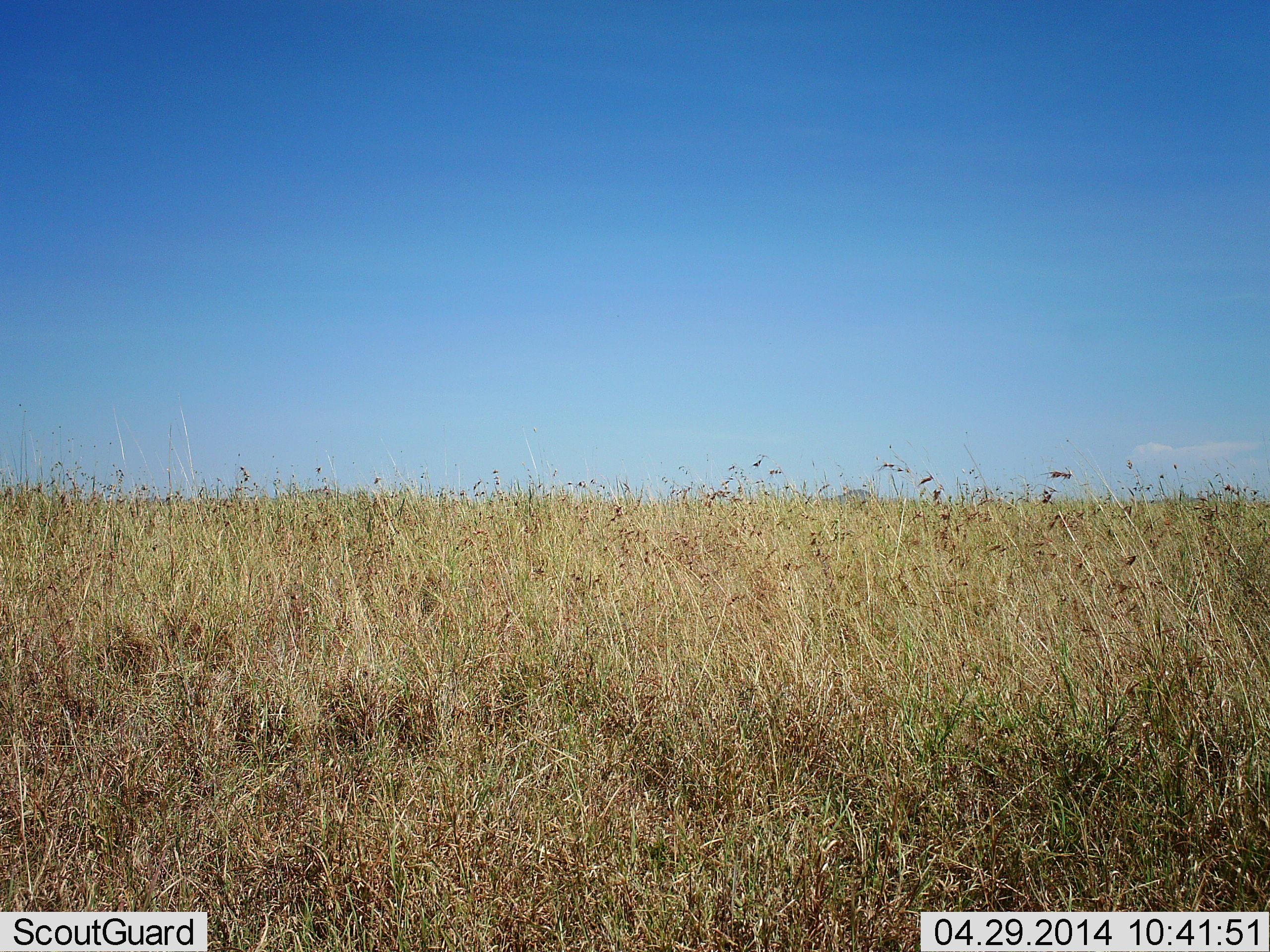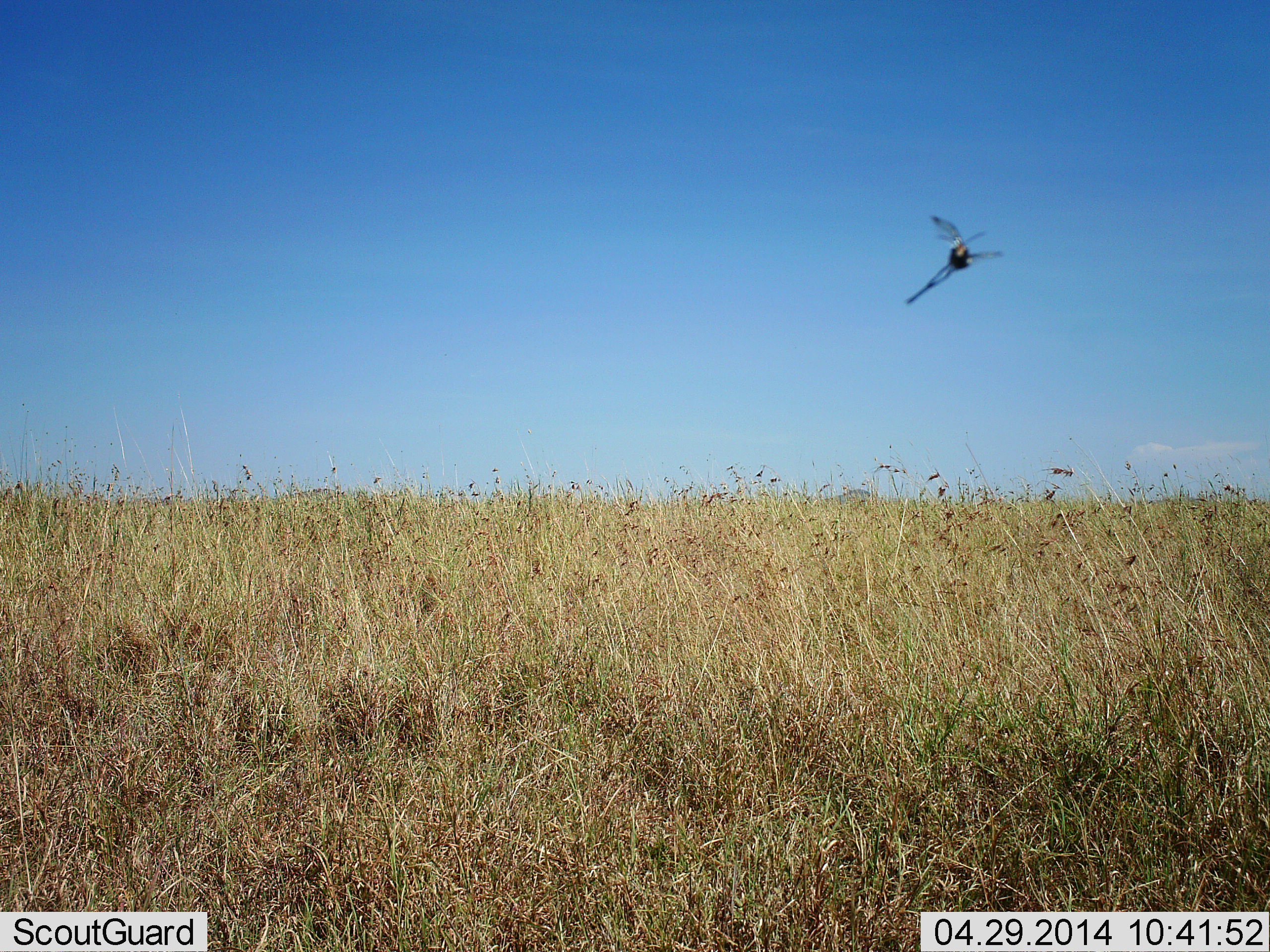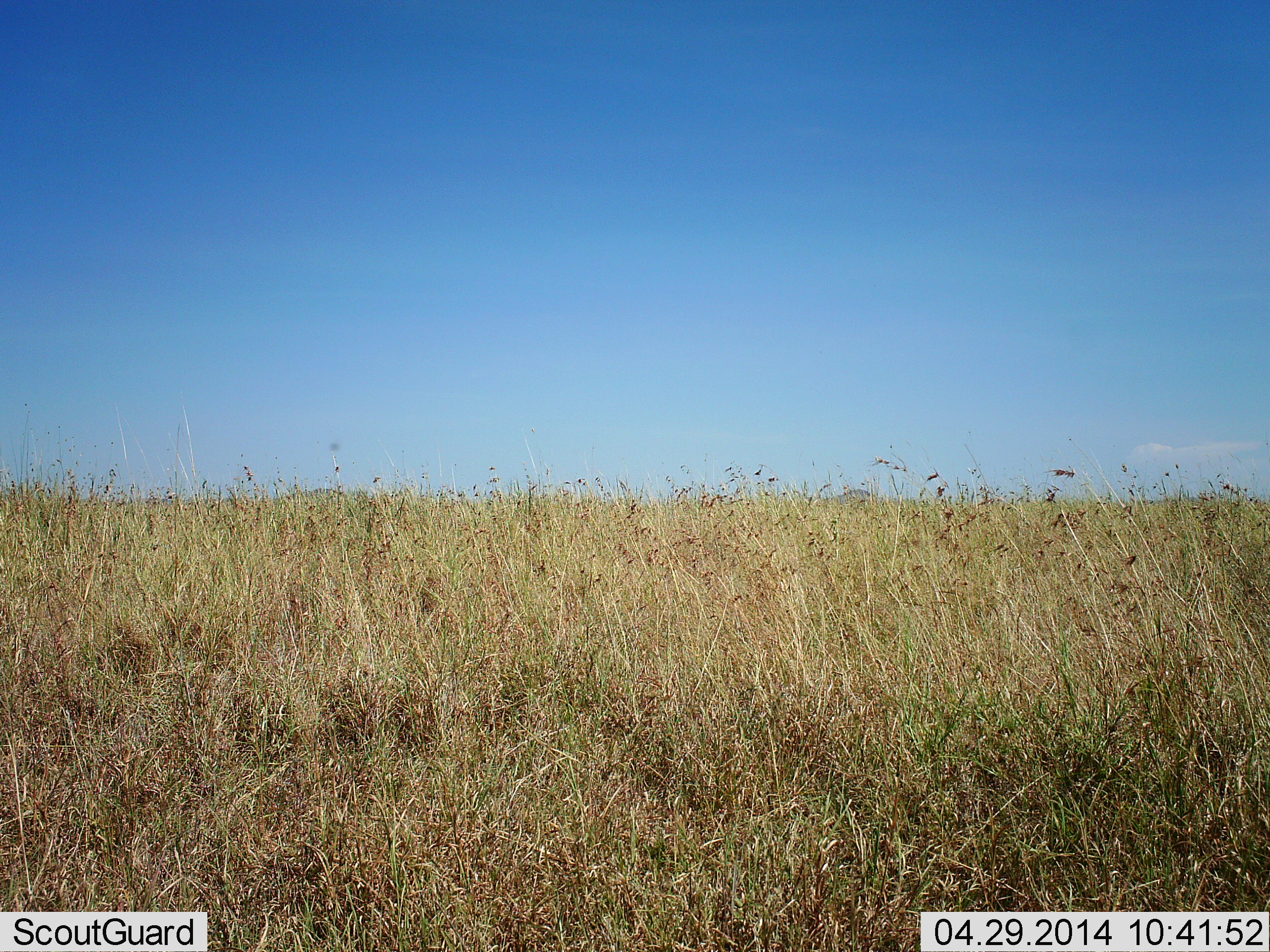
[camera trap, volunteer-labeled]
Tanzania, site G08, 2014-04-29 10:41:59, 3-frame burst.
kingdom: Animalia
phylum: Arthropoda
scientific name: Arthropoda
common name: arthropods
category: insectspider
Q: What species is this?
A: Insectspider (arthropods) (Arthropoda).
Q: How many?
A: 1.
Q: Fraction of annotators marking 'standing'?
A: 18%.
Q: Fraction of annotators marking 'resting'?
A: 0%.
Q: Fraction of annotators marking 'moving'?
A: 82%.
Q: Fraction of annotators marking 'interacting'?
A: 0%.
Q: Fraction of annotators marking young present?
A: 0%.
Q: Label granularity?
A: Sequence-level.